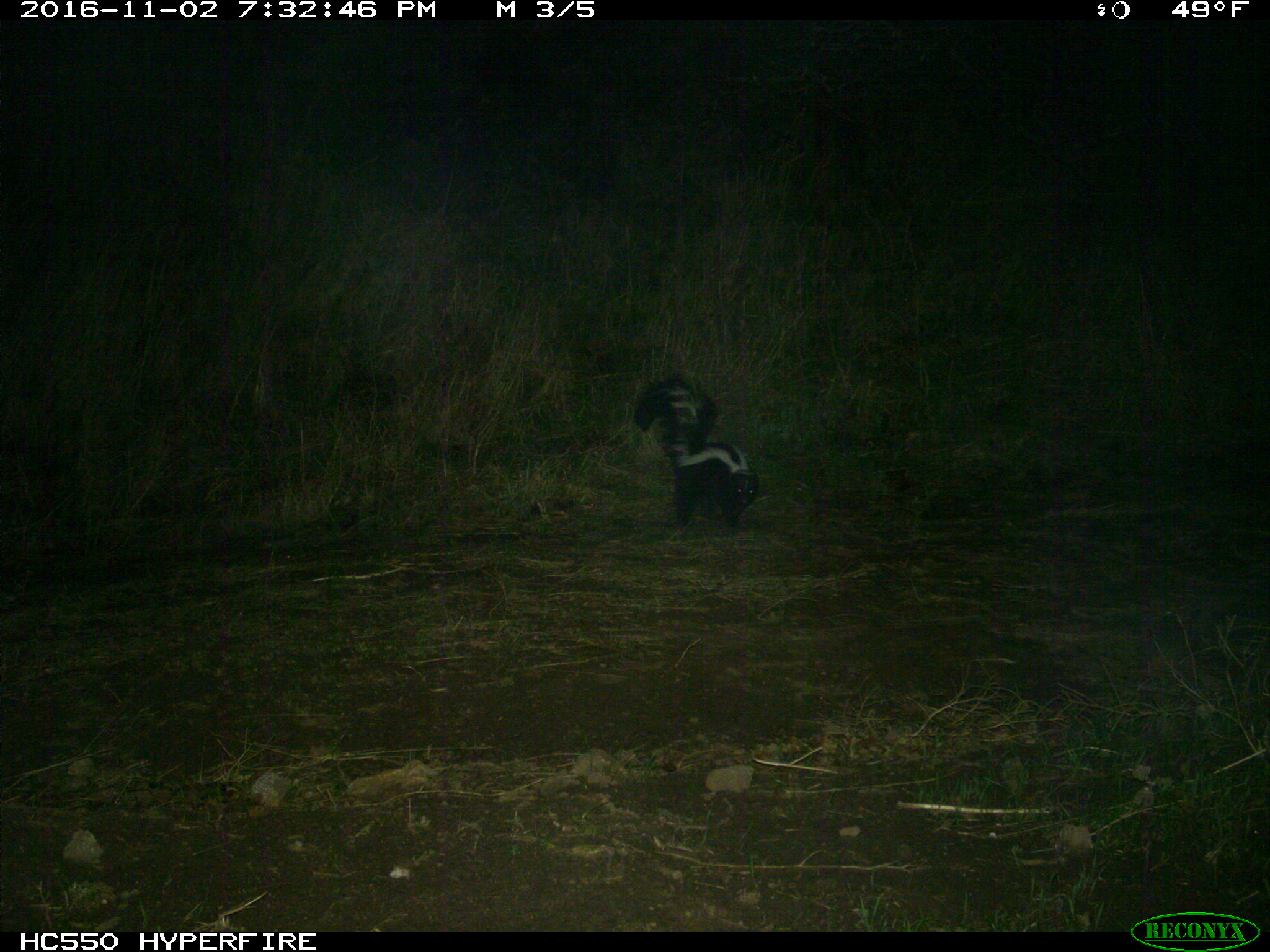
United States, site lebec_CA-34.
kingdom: Animalia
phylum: Chordata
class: Mammalia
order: Carnivora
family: Mephitidae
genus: Mephitis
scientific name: Mephitis mephitis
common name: striped skunk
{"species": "Mephitis mephitis (striped skunk)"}